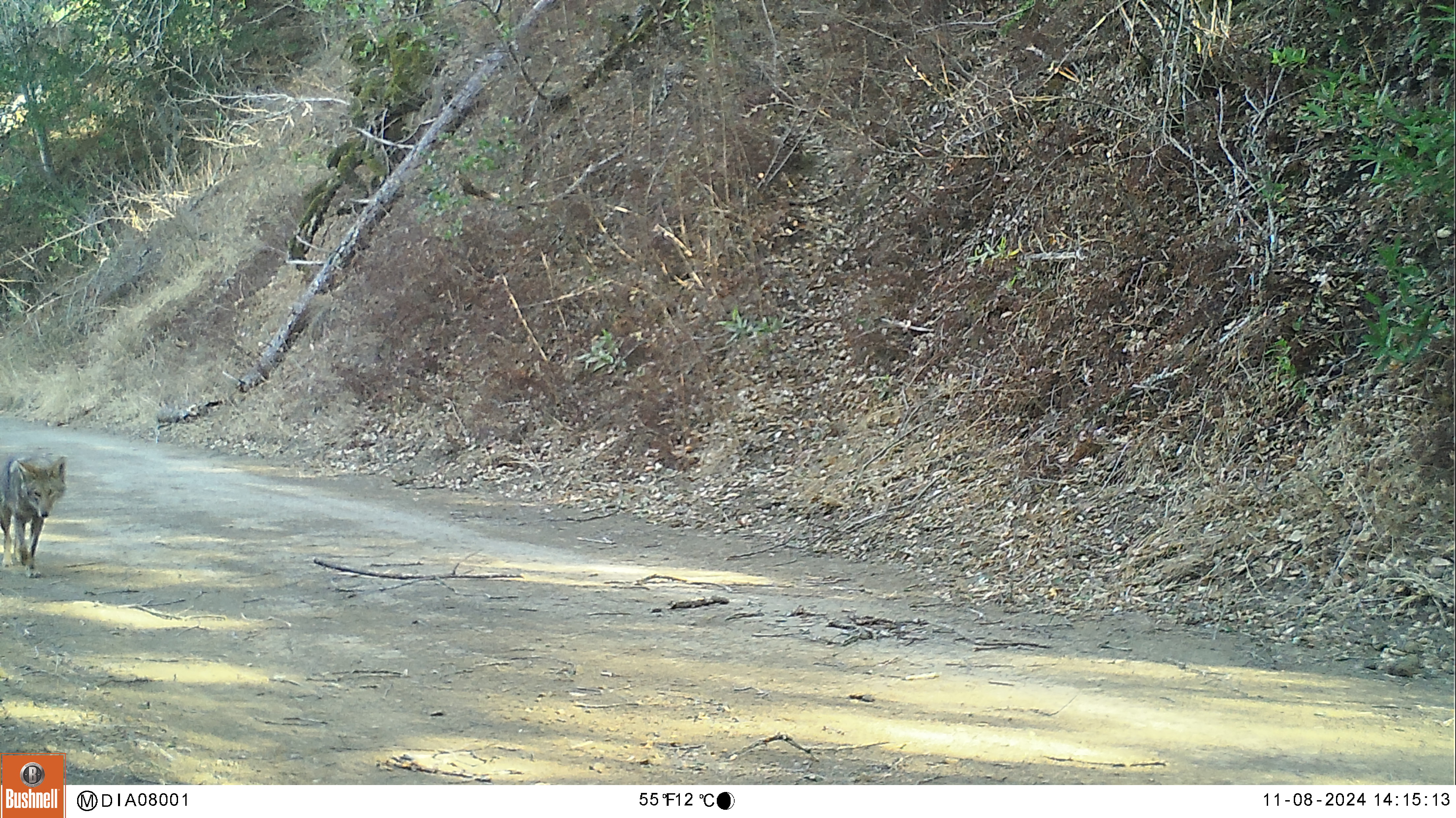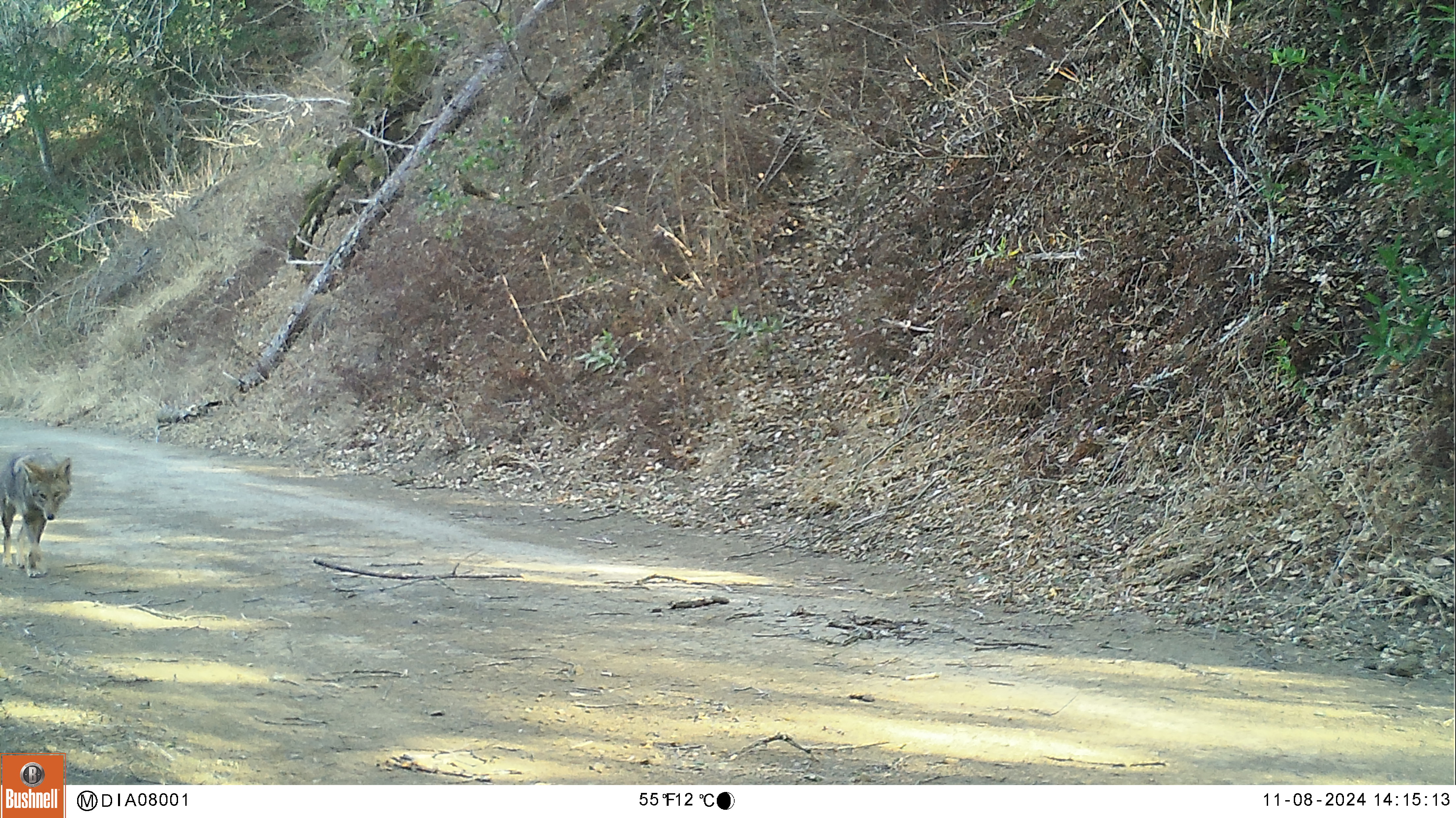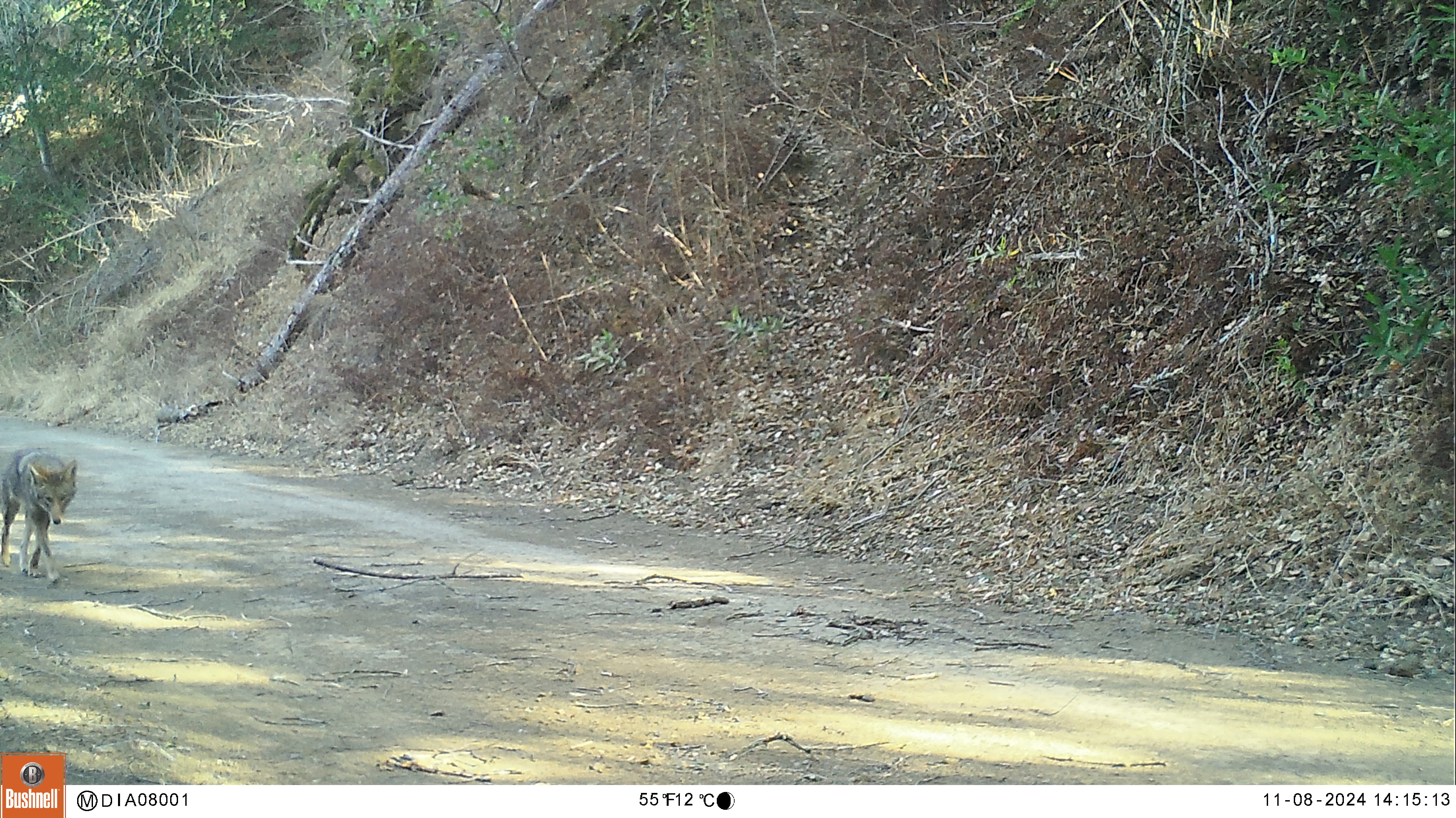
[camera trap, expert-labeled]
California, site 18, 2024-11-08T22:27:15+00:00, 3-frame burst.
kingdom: Animalia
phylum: Chordata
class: Mammalia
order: Carnivora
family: Canidae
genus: Canis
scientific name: Canis latrans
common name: coyote